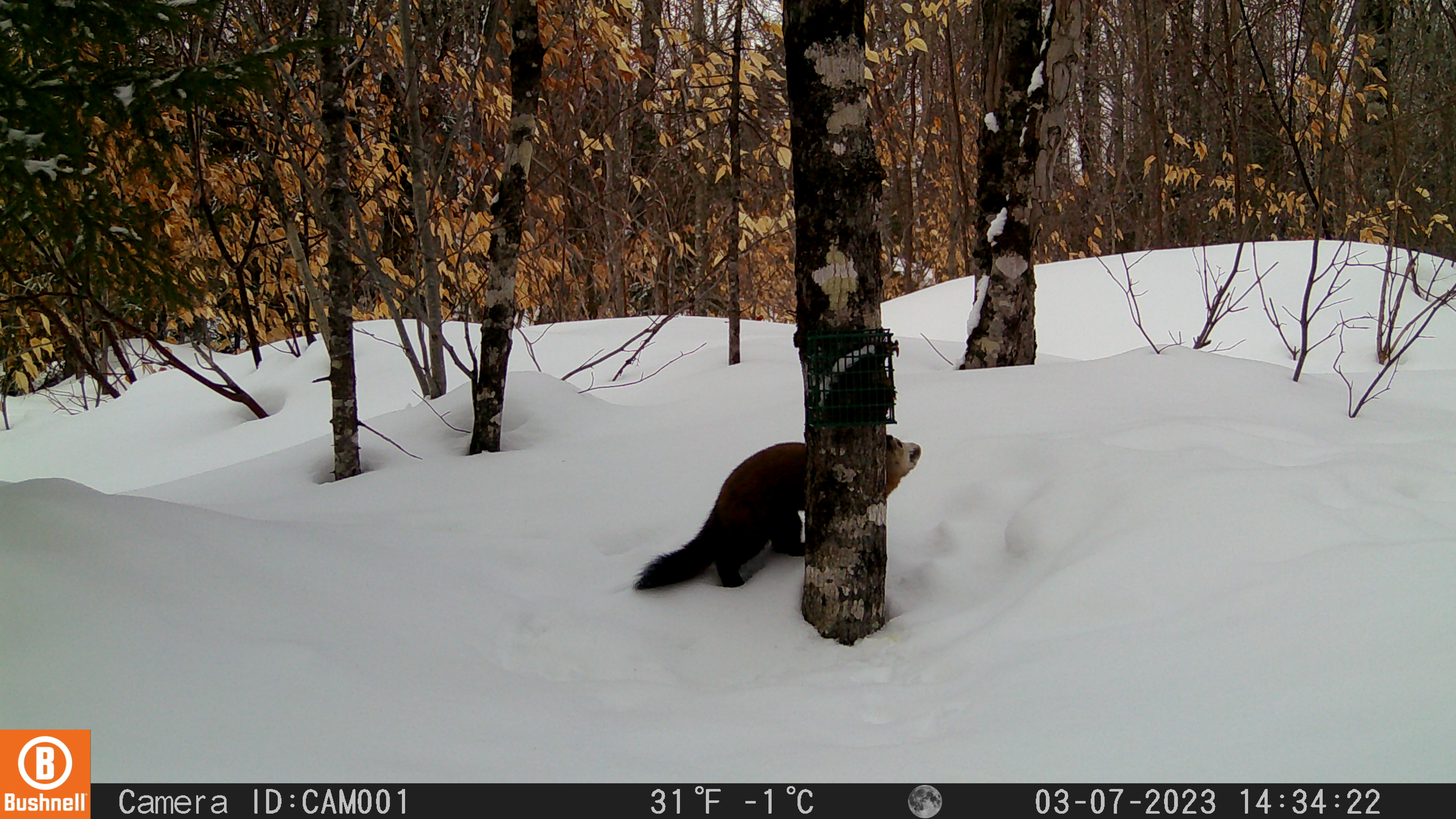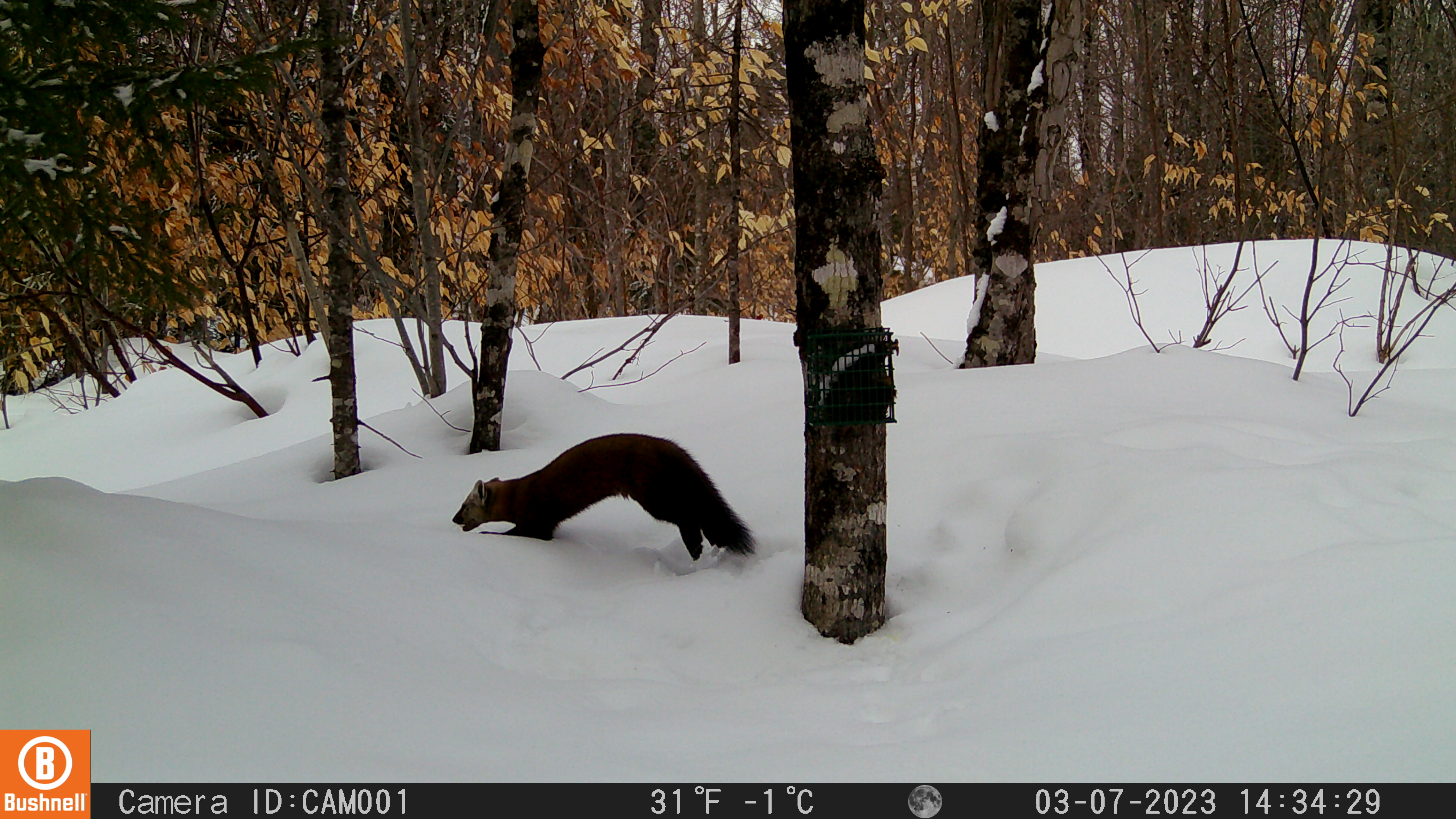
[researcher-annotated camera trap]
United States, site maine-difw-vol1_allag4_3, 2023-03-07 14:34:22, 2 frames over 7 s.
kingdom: Animalia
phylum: Chordata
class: Mammalia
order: Carnivora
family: Mustelidae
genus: Martes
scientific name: Martes americana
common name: american marten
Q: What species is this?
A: American marten (Martes americana).